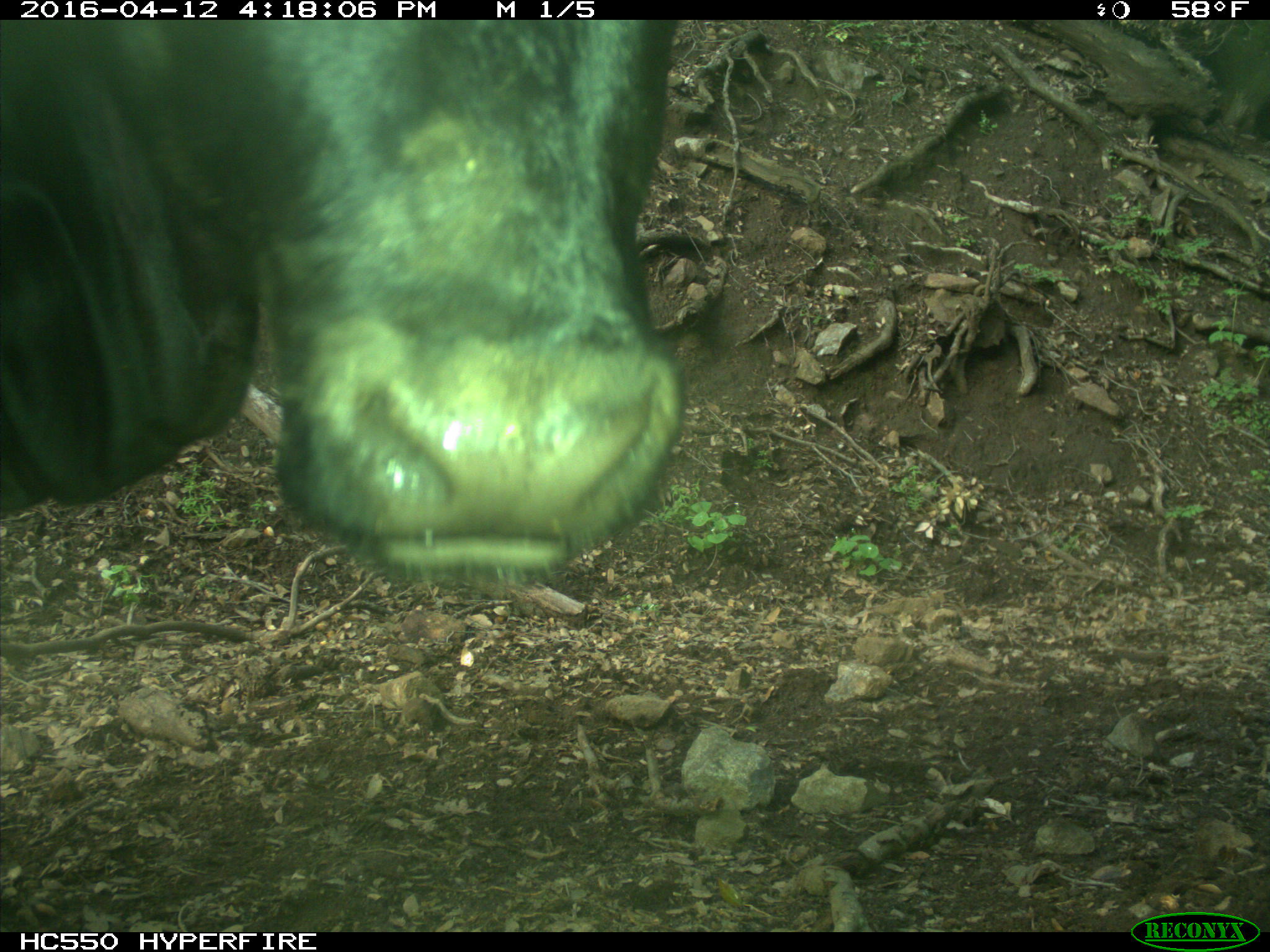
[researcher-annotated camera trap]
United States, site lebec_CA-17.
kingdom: Animalia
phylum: Chordata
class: Mammalia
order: Artiodactyla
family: Bovidae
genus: Bos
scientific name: Bos taurus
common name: domestic cow